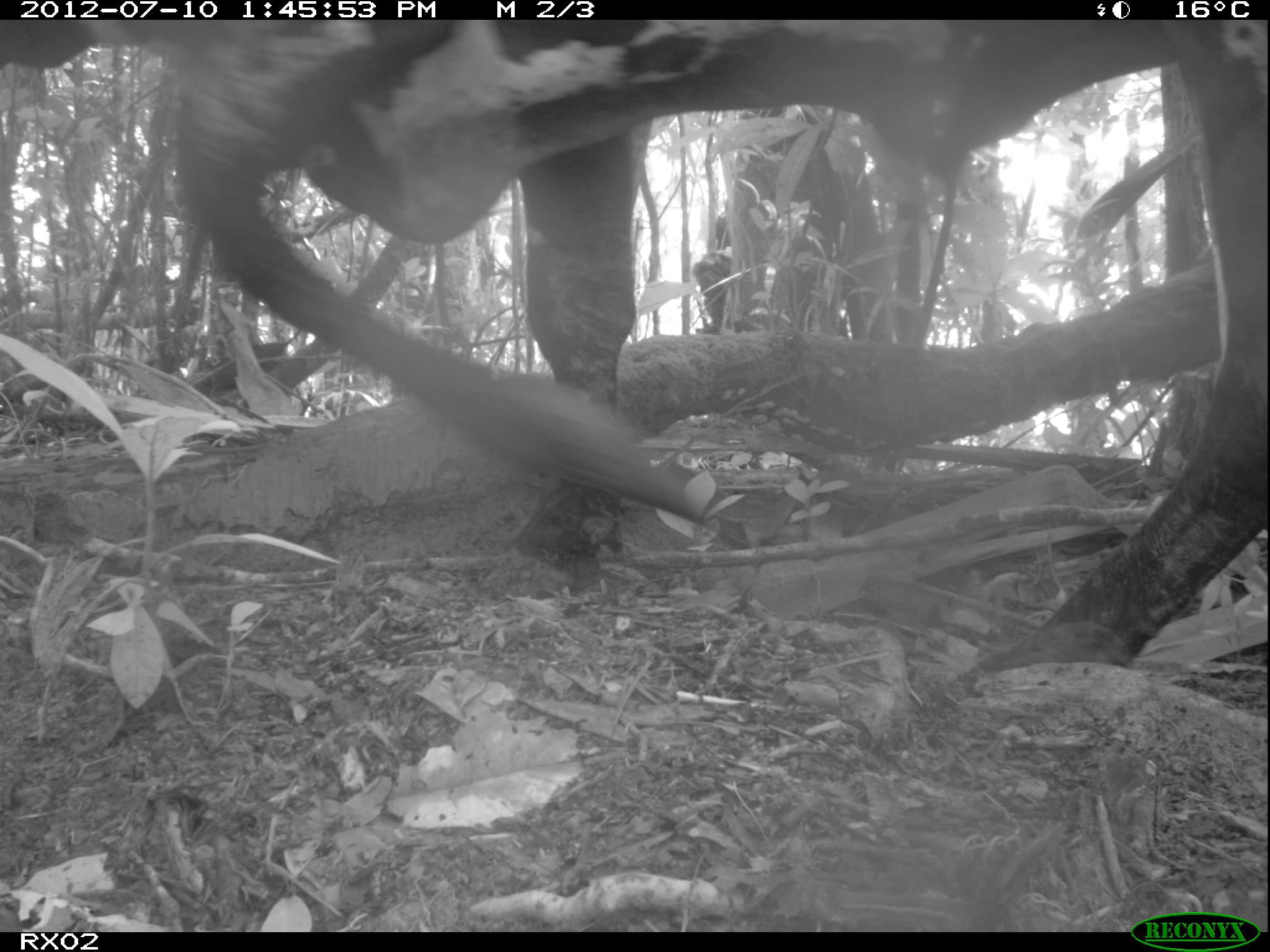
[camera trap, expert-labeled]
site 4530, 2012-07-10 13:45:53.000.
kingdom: Animalia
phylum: Chordata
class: Mammalia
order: Artiodactyla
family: Bovidae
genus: Bos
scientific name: Bos taurus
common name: domestic cattle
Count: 5.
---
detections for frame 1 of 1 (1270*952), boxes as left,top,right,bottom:
bos taurus: 0,17,1270,674